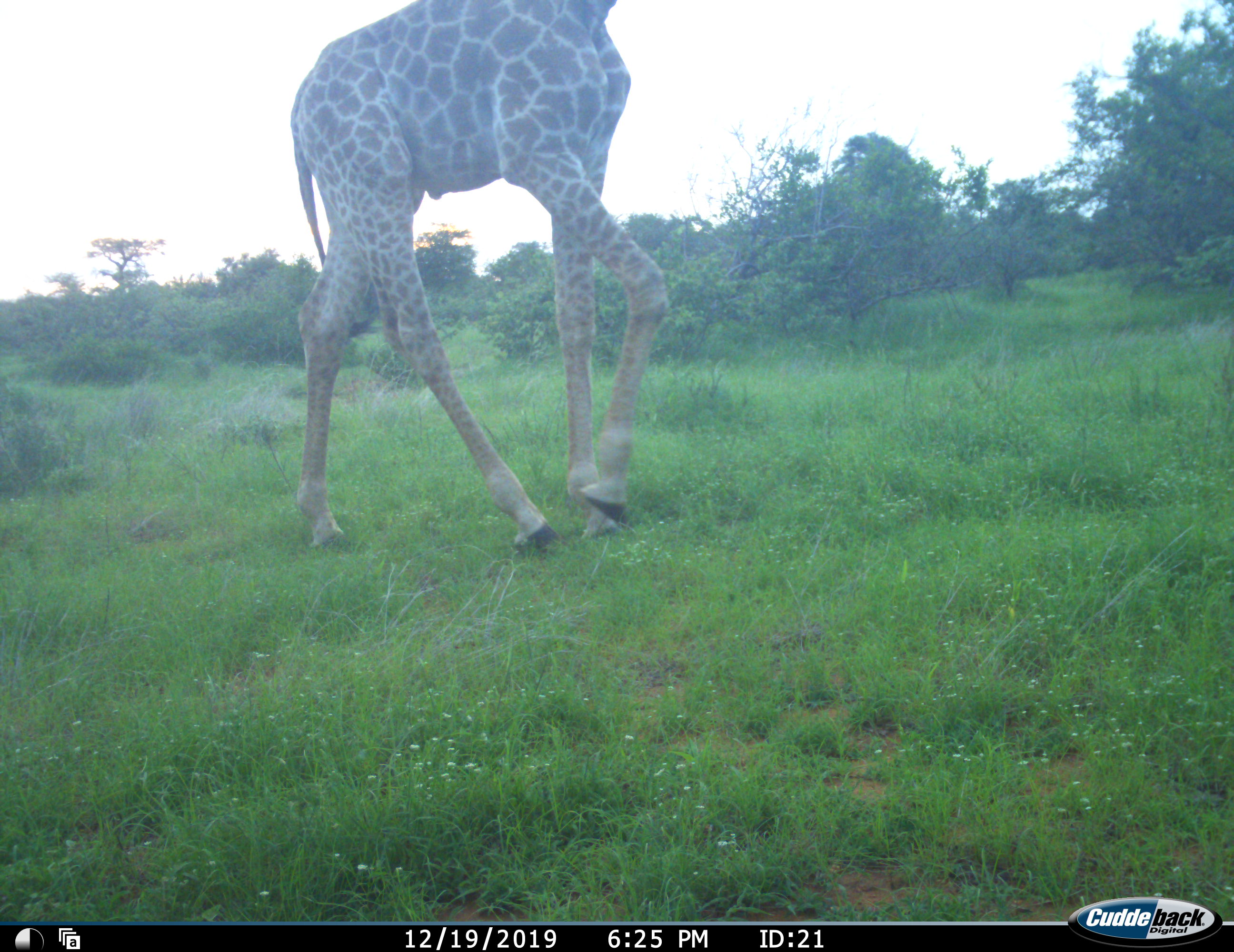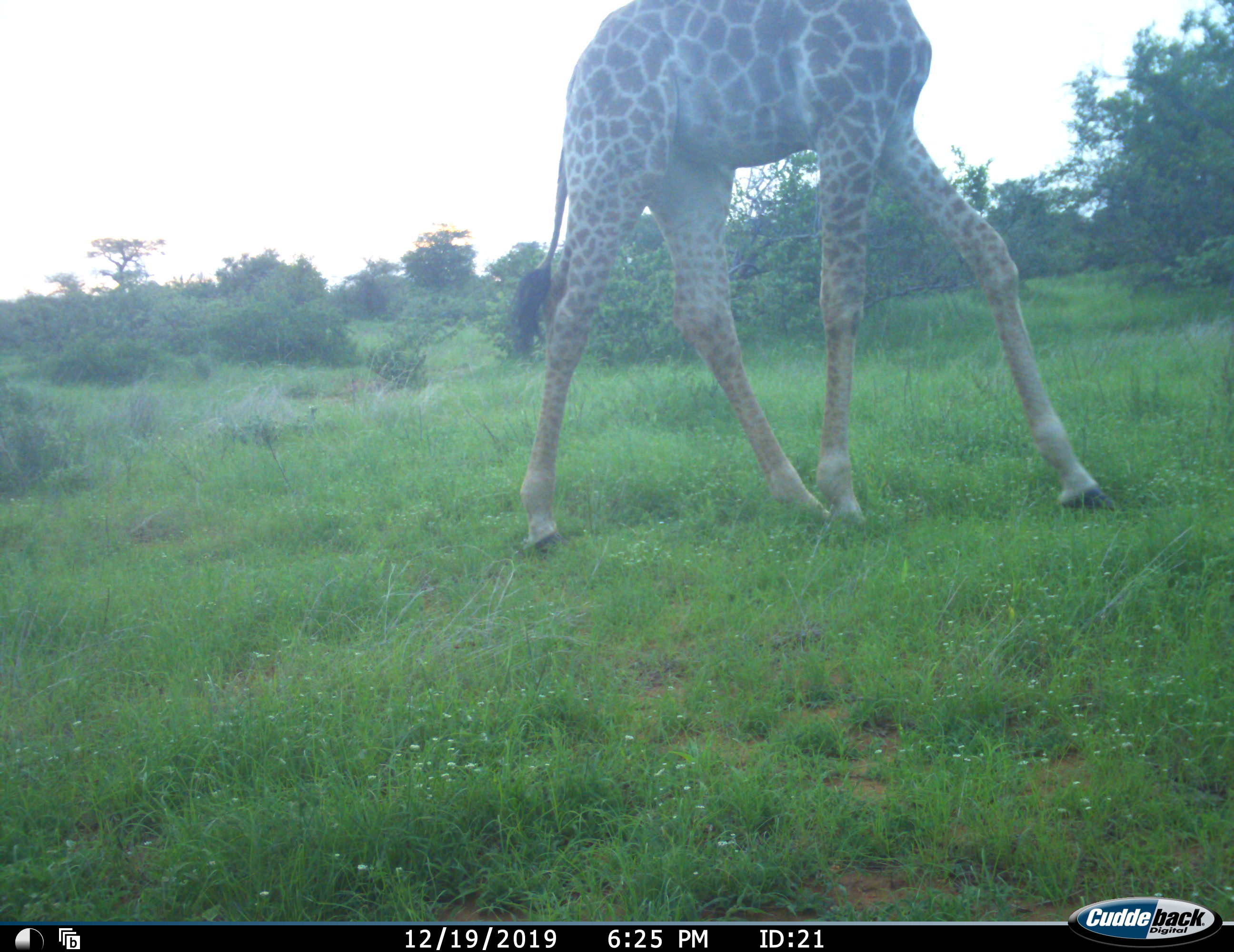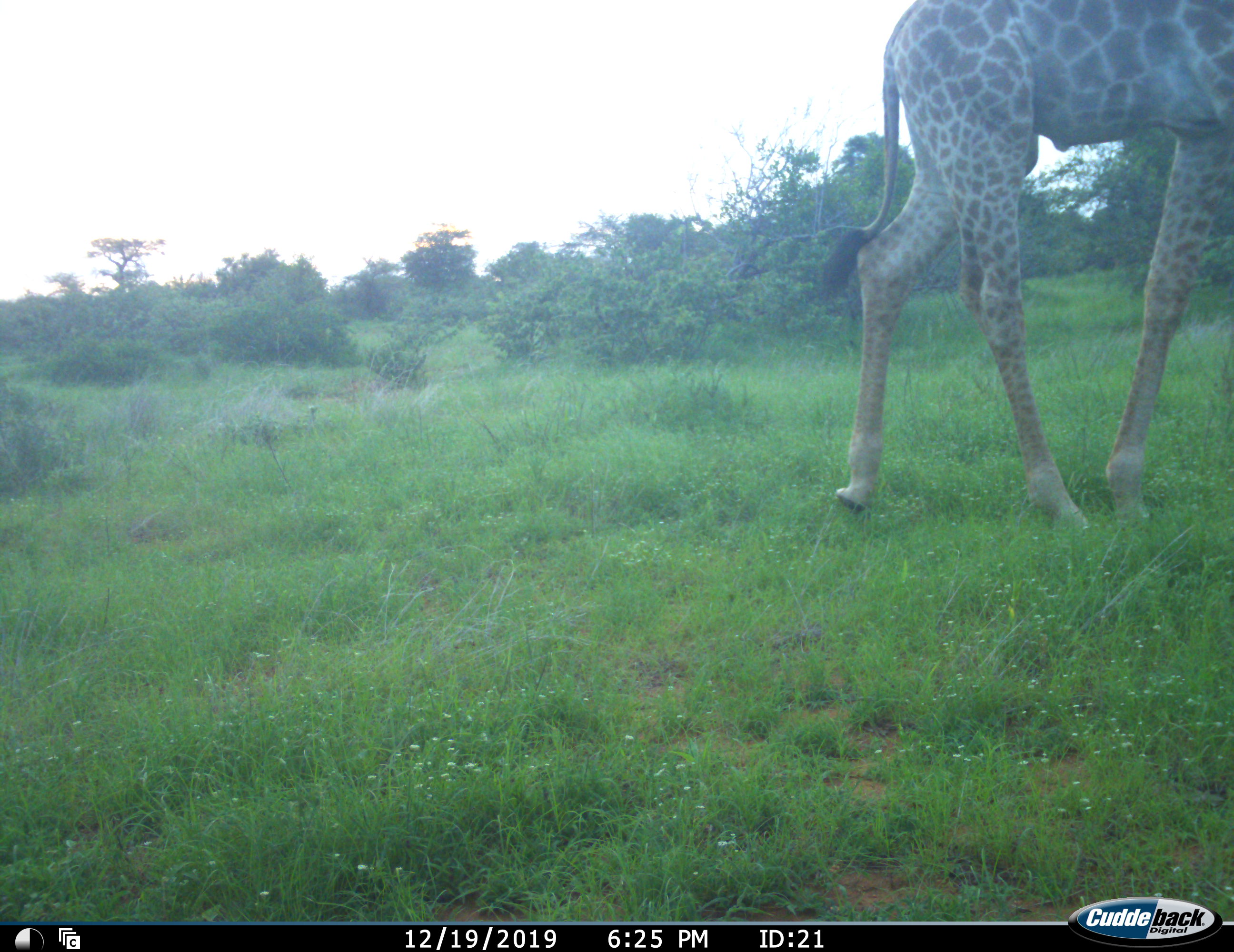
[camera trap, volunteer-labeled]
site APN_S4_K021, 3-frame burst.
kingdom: Animalia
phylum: Chordata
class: Mammalia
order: Artiodactyla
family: Giraffidae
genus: Giraffa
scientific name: Giraffa camelopardalis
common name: giraffe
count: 1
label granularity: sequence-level